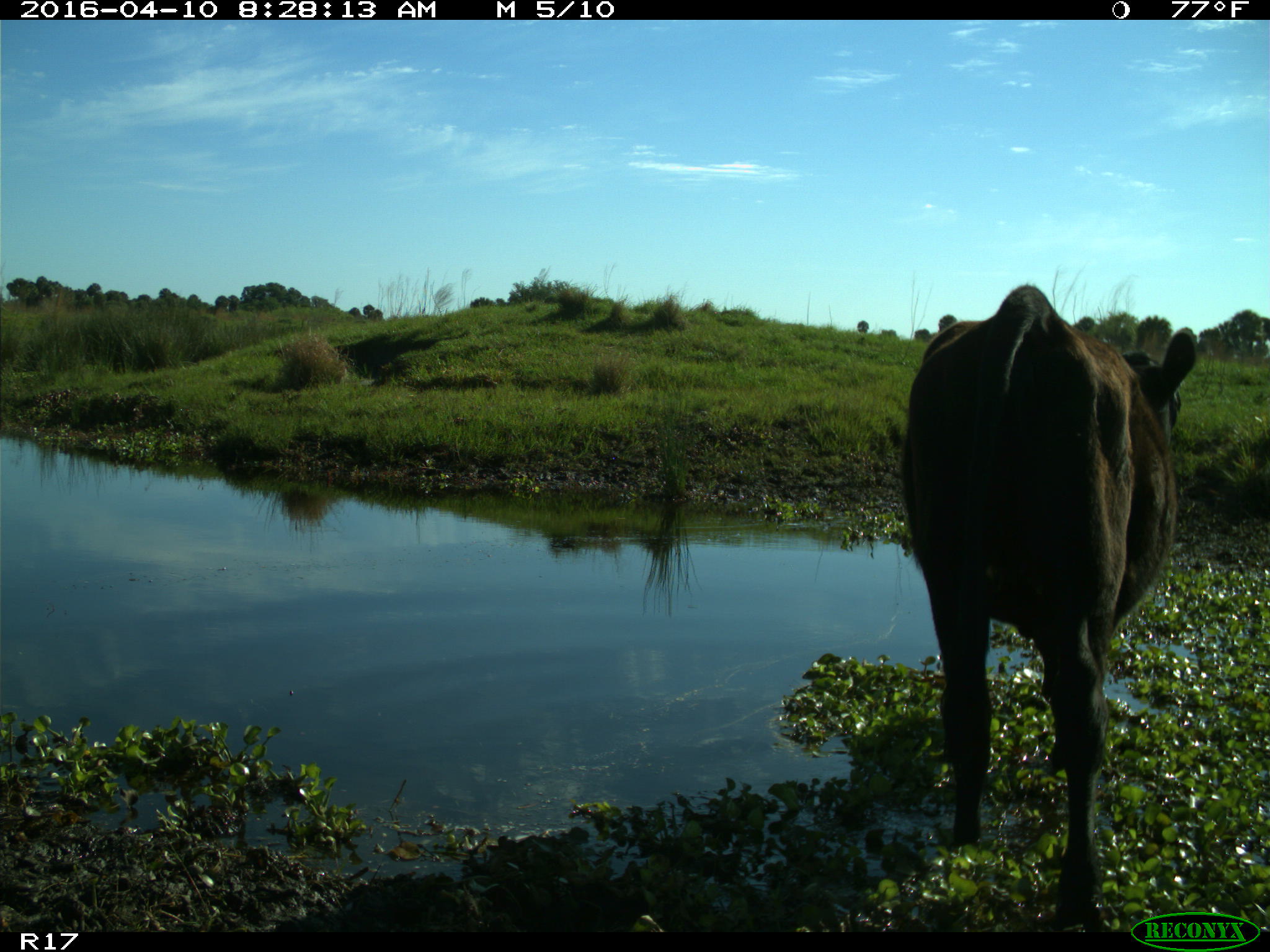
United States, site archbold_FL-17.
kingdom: Animalia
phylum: Chordata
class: Mammalia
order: Artiodactyla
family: Bovidae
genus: Bos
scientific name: Bos taurus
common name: domestic cow